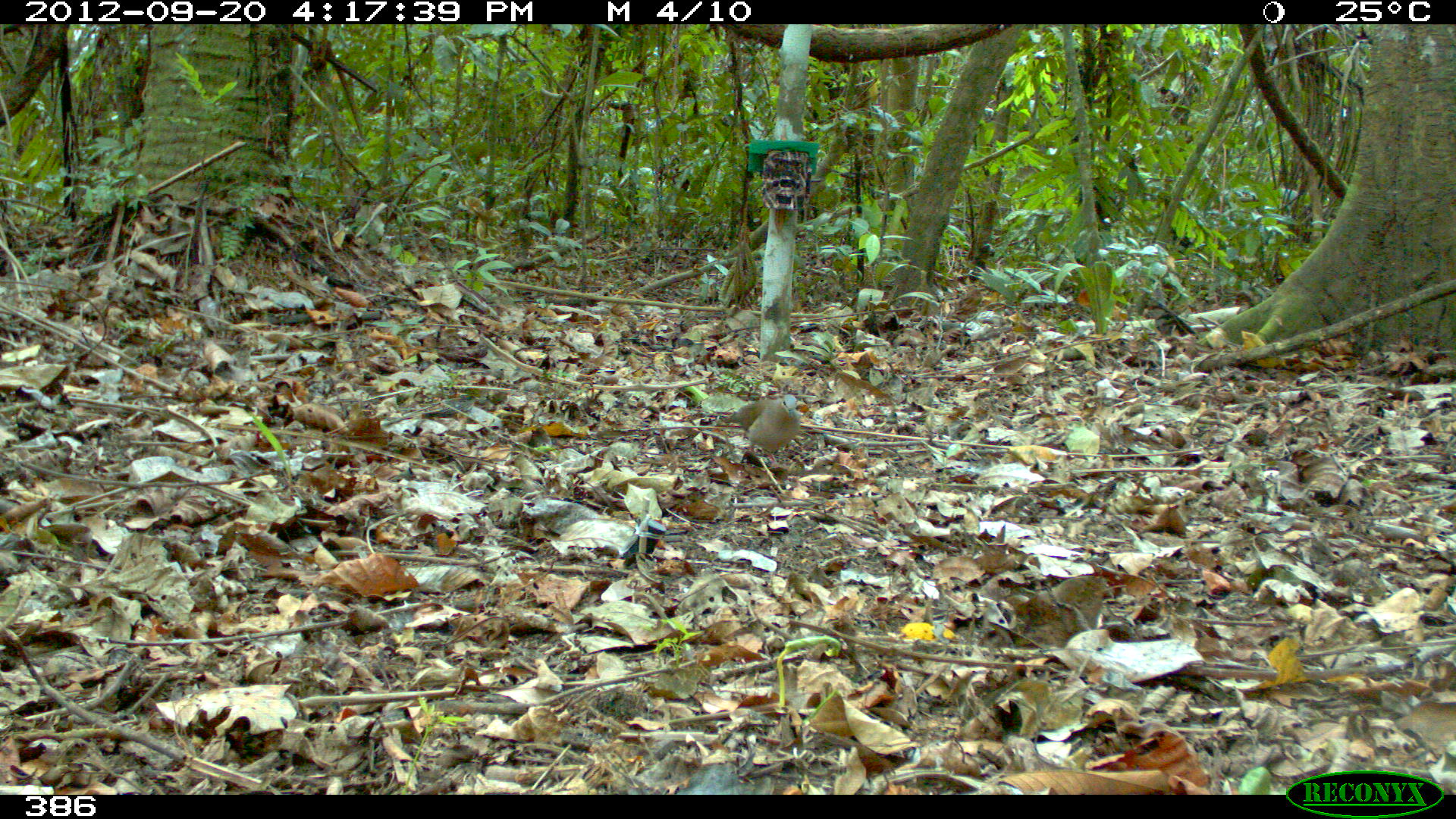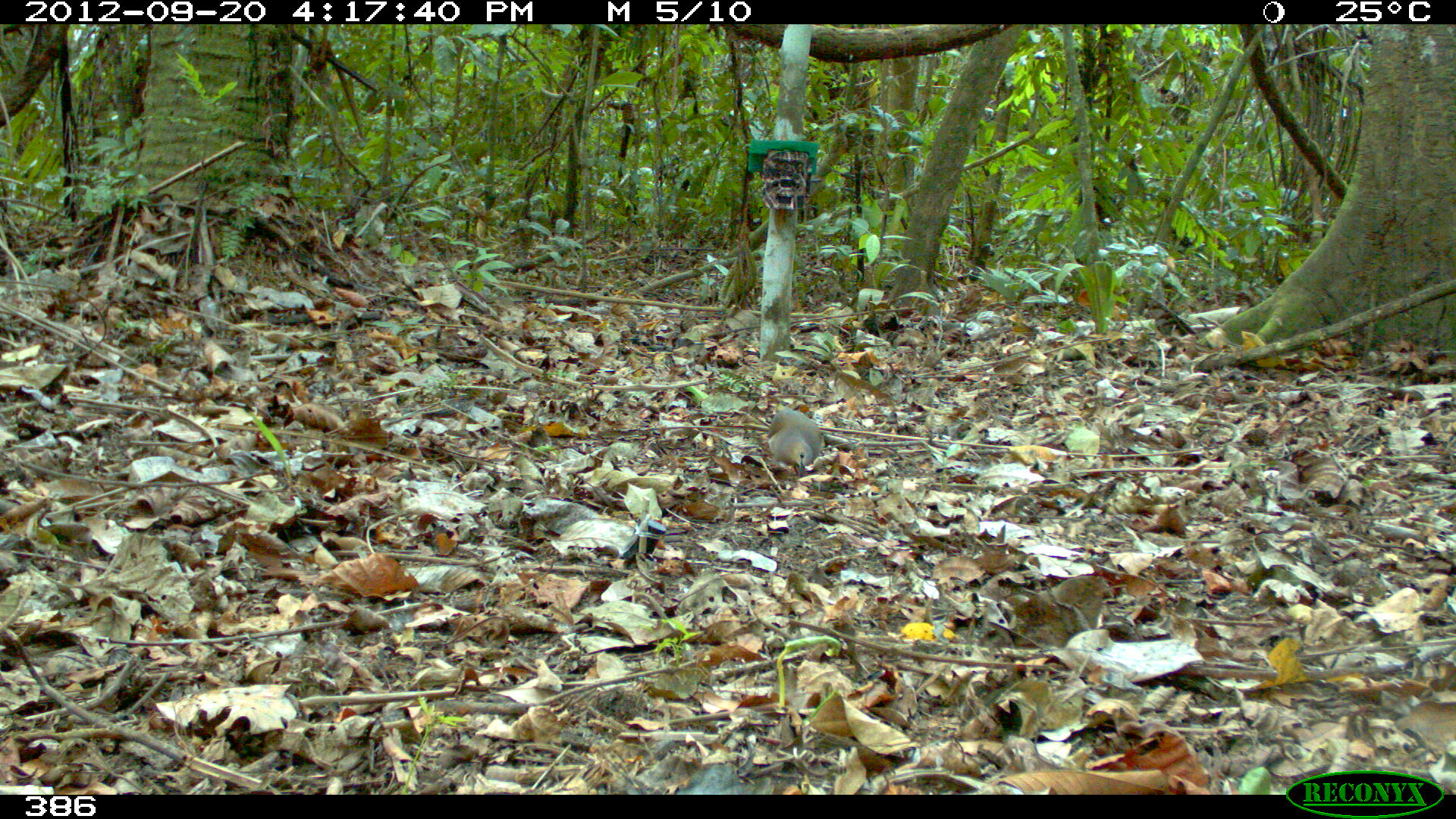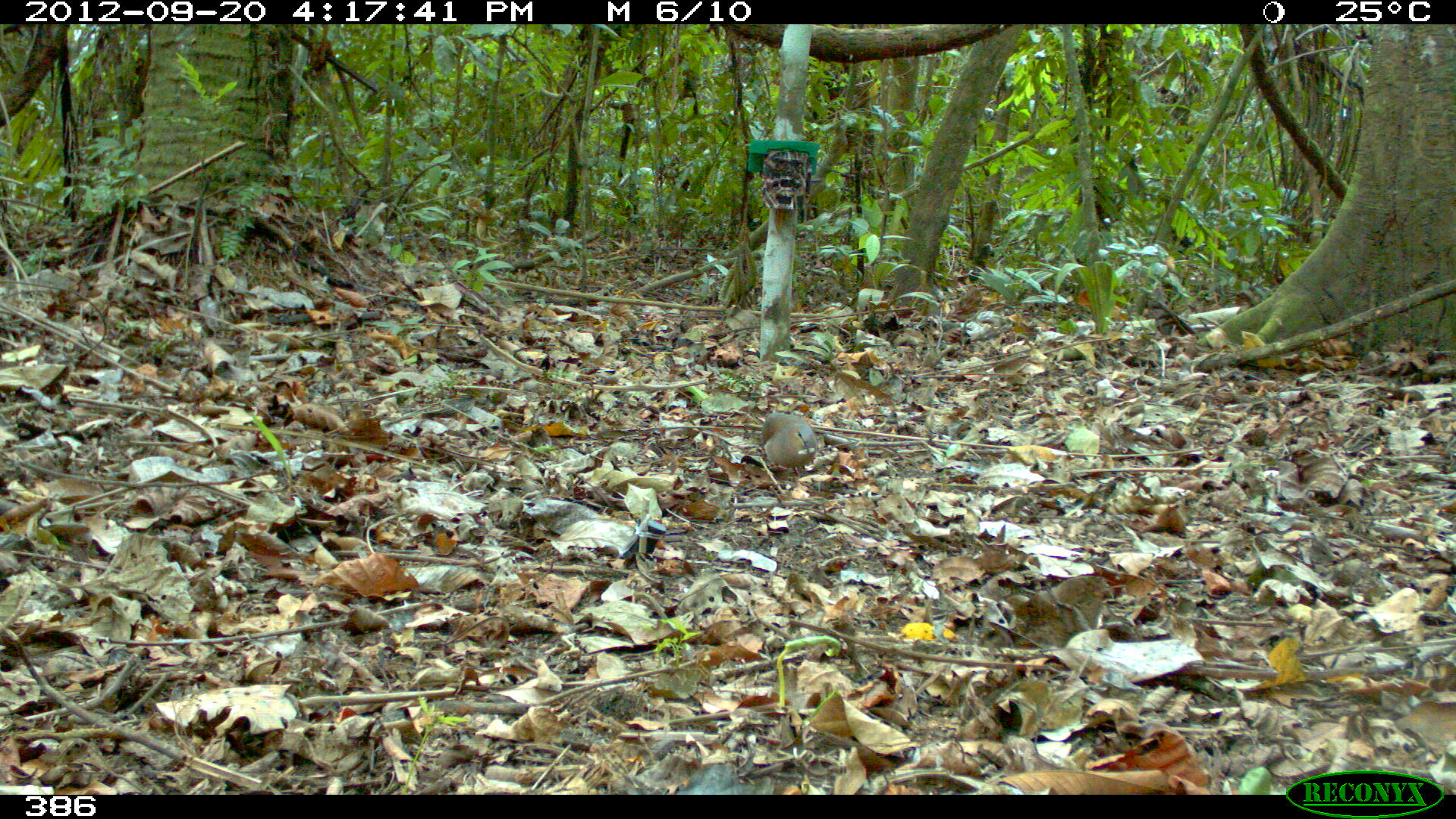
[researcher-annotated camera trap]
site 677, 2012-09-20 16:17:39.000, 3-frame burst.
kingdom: Animalia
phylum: Chordata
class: Aves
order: Columbiformes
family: Columbidae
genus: Leptotila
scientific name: Leptotila rufaxilla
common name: gray-fronted dove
Leptotila rufaxilla (gray-fronted dove).